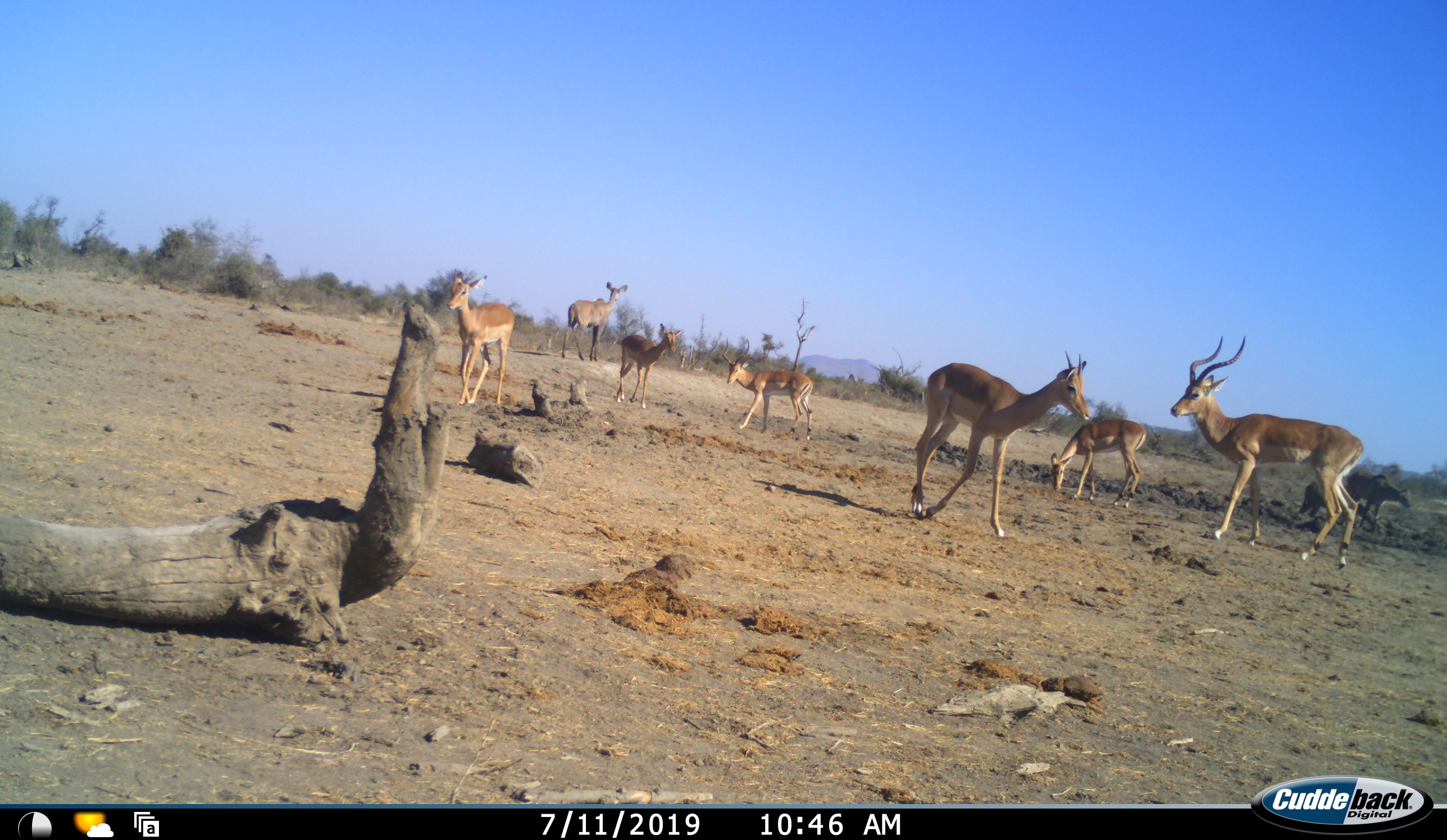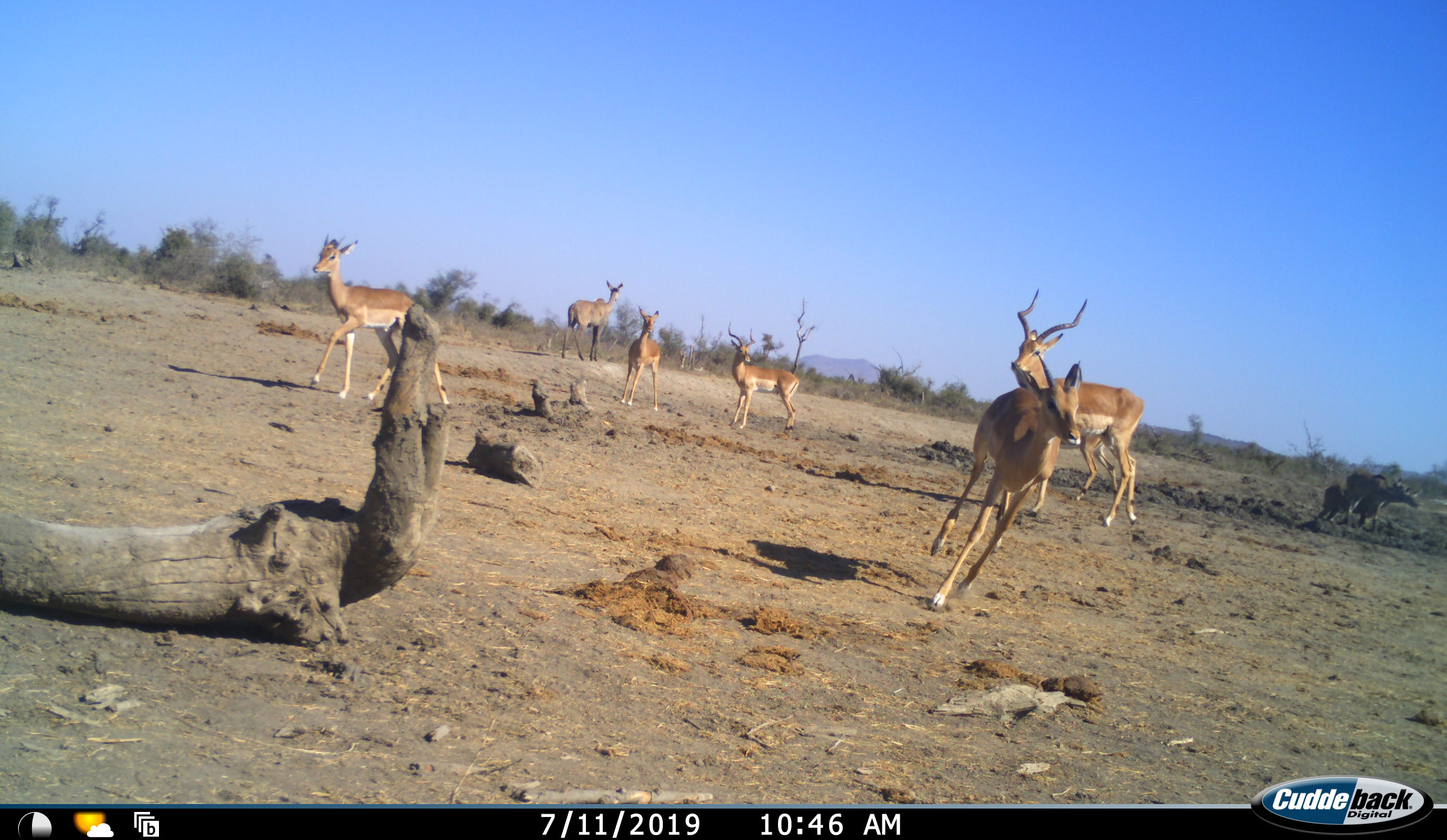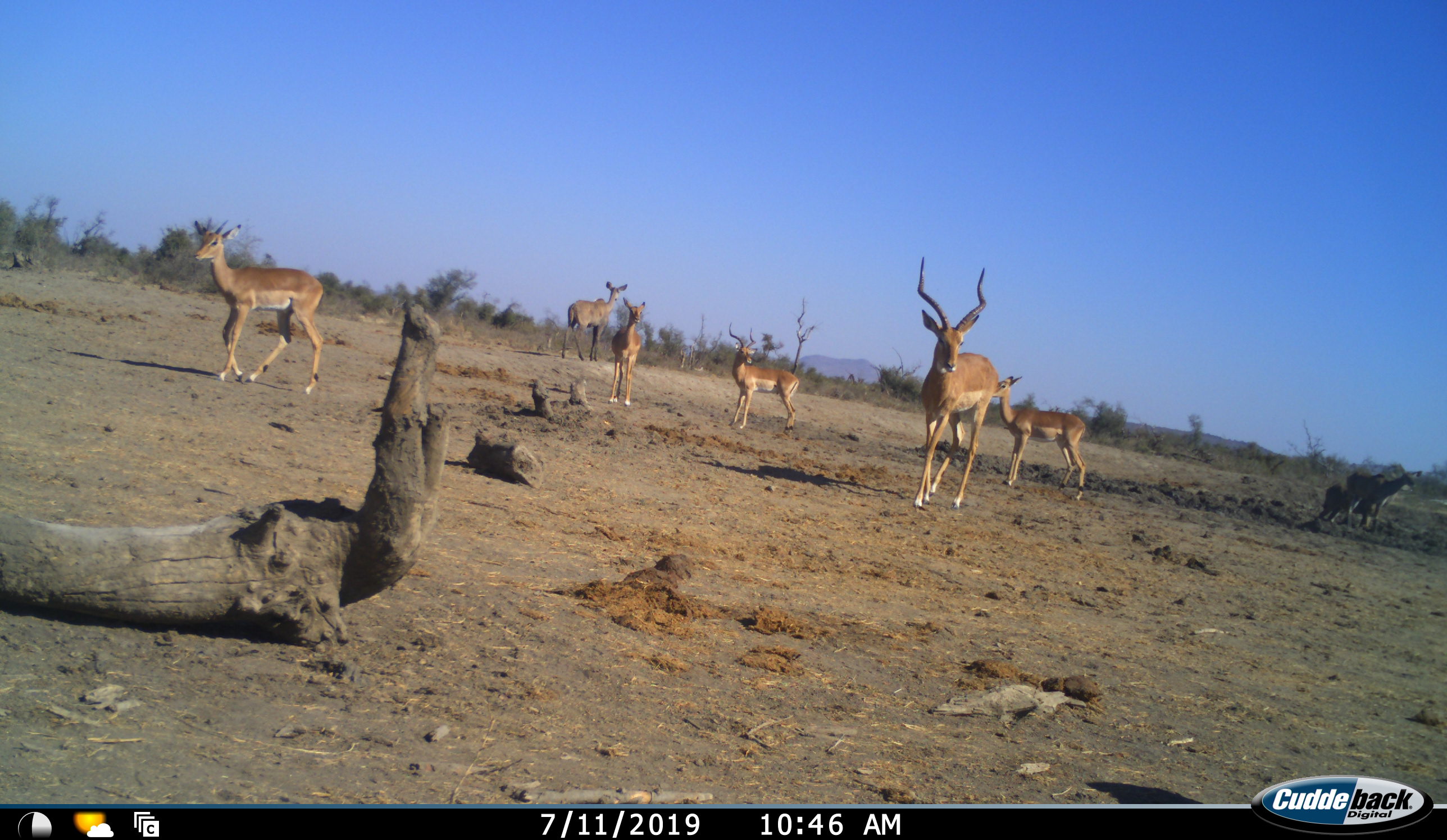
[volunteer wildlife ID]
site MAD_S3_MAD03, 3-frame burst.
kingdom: Animalia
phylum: Chordata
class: Mammalia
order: Artiodactyla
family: Bovidae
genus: Aepyceros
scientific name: Aepyceros melampus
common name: impala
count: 7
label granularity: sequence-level